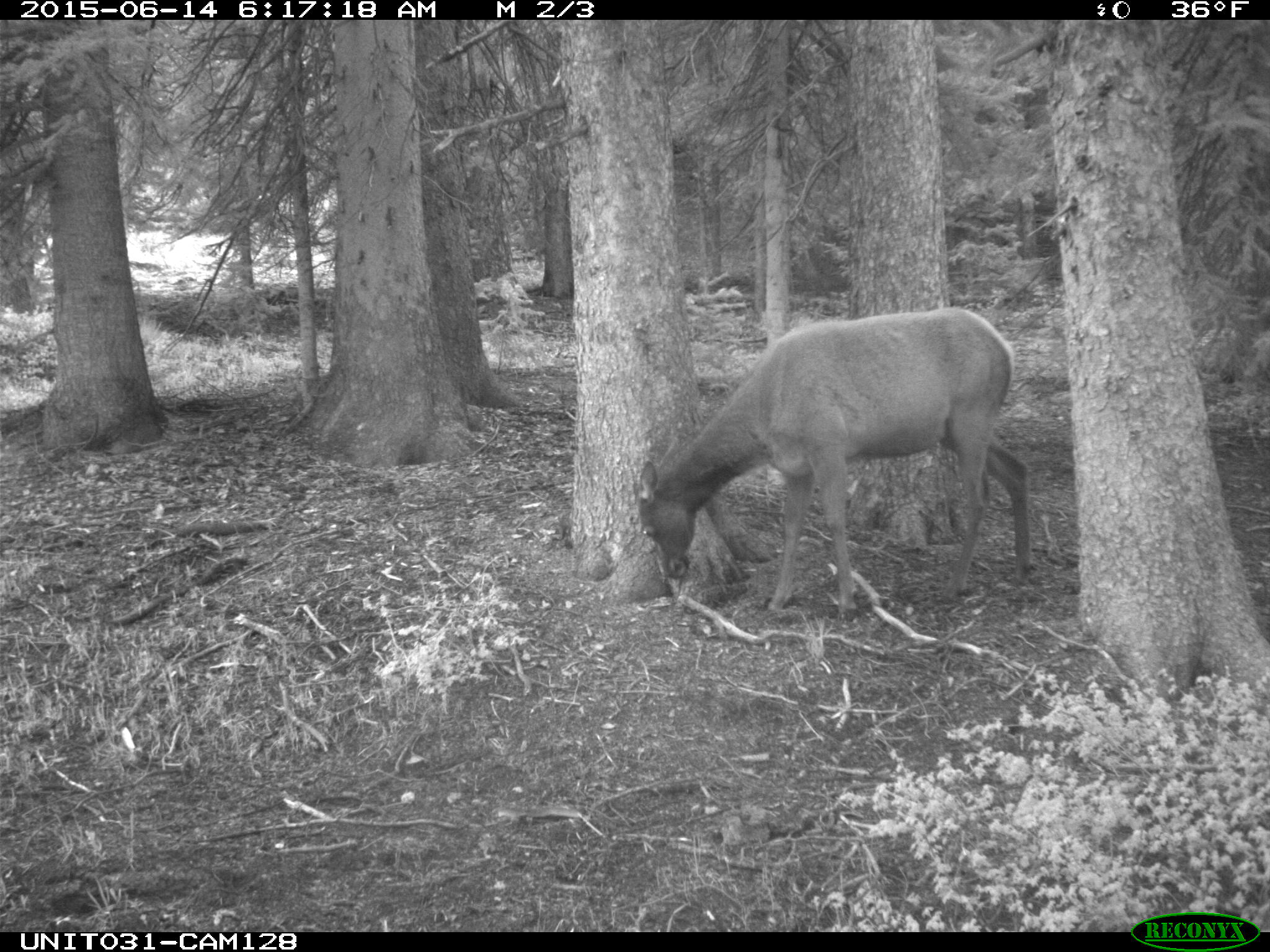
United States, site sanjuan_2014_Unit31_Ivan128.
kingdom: Animalia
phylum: Chordata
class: Mammalia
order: Artiodactyla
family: Cervidae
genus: Cervus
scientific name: Cervus elaphus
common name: red deer